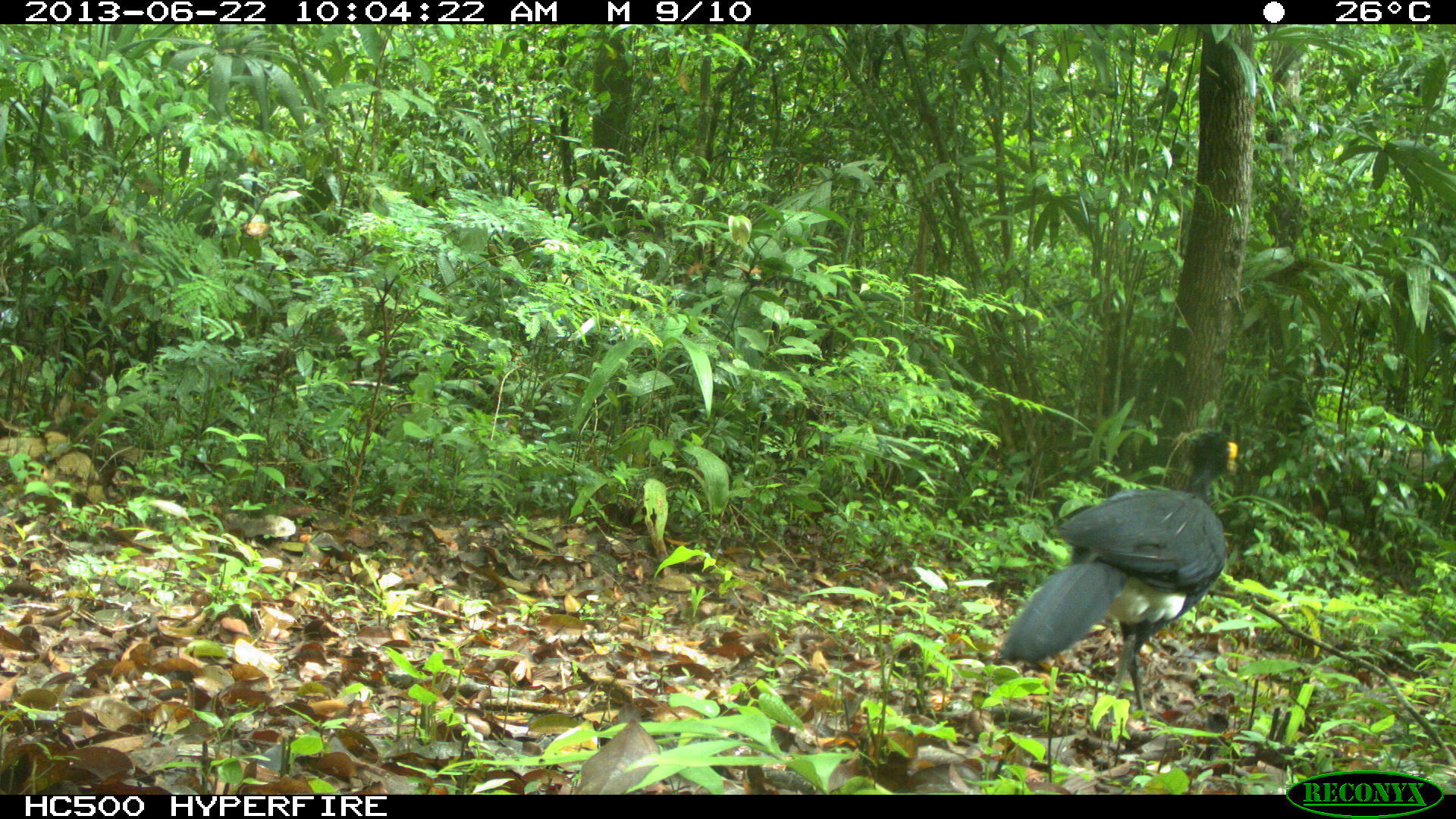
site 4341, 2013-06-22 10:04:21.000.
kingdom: Animalia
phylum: Chordata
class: Aves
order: Galliformes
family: Cracidae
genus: Crax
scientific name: Crax rubra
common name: great curassow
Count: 1.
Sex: male.